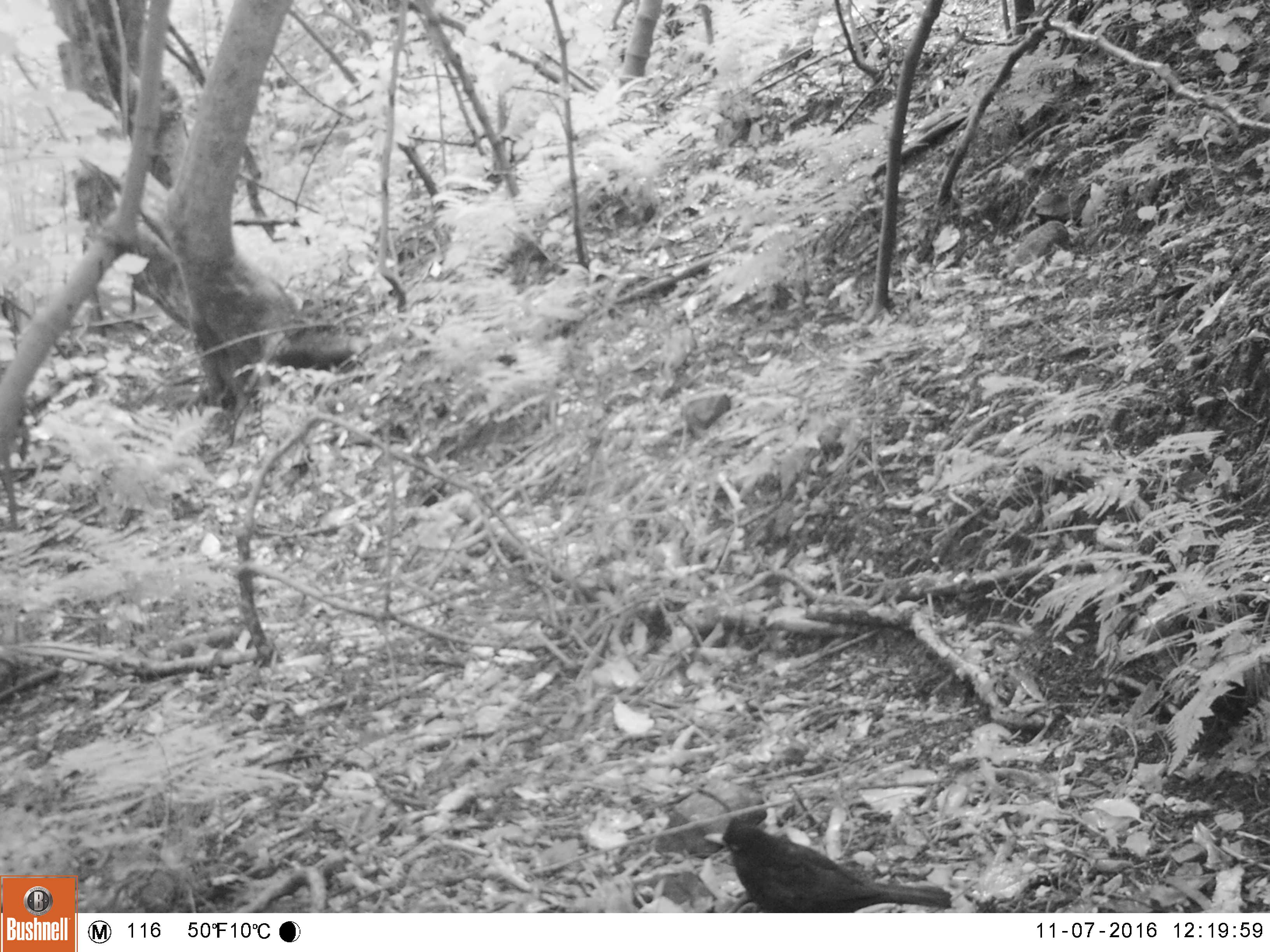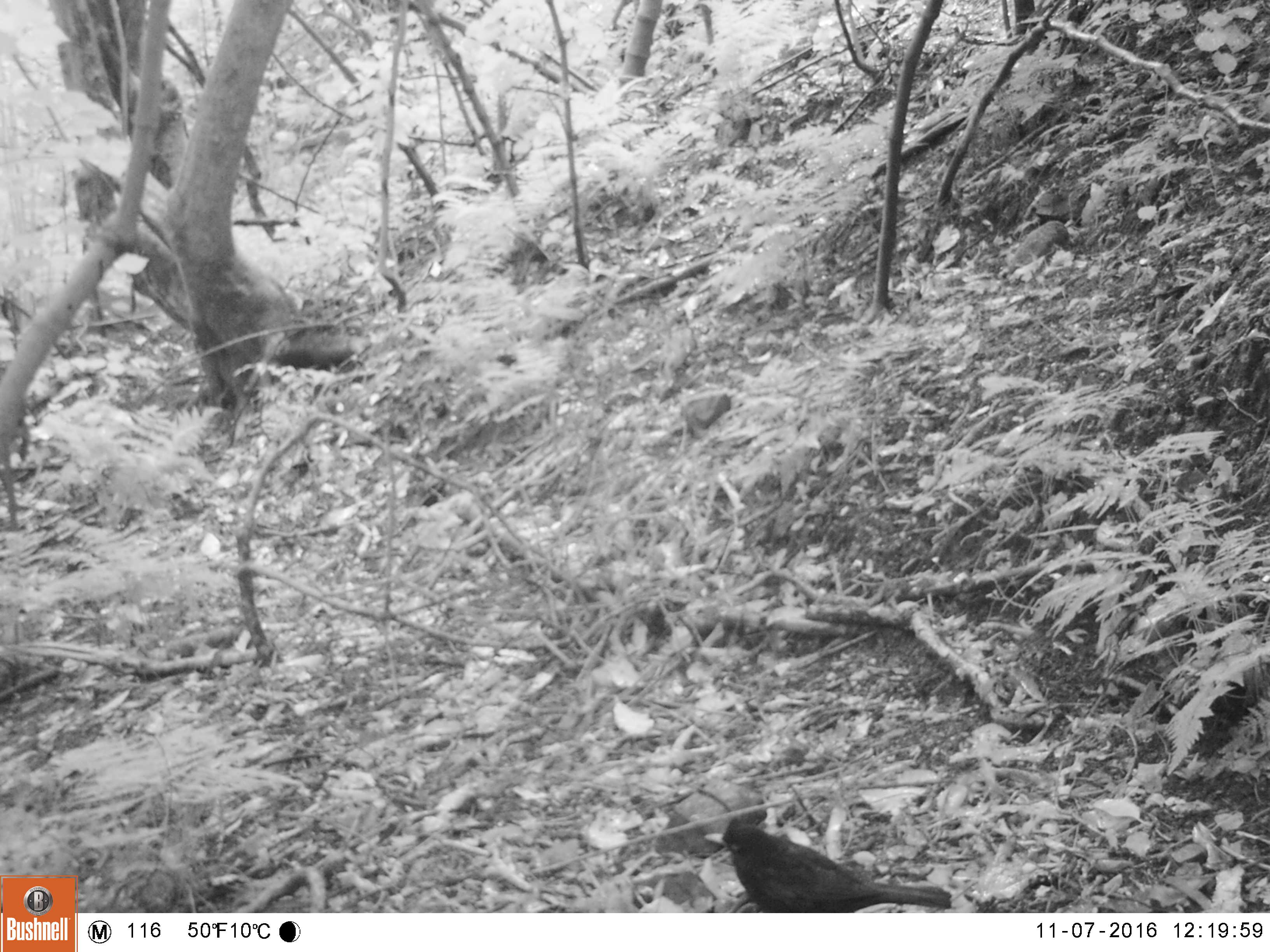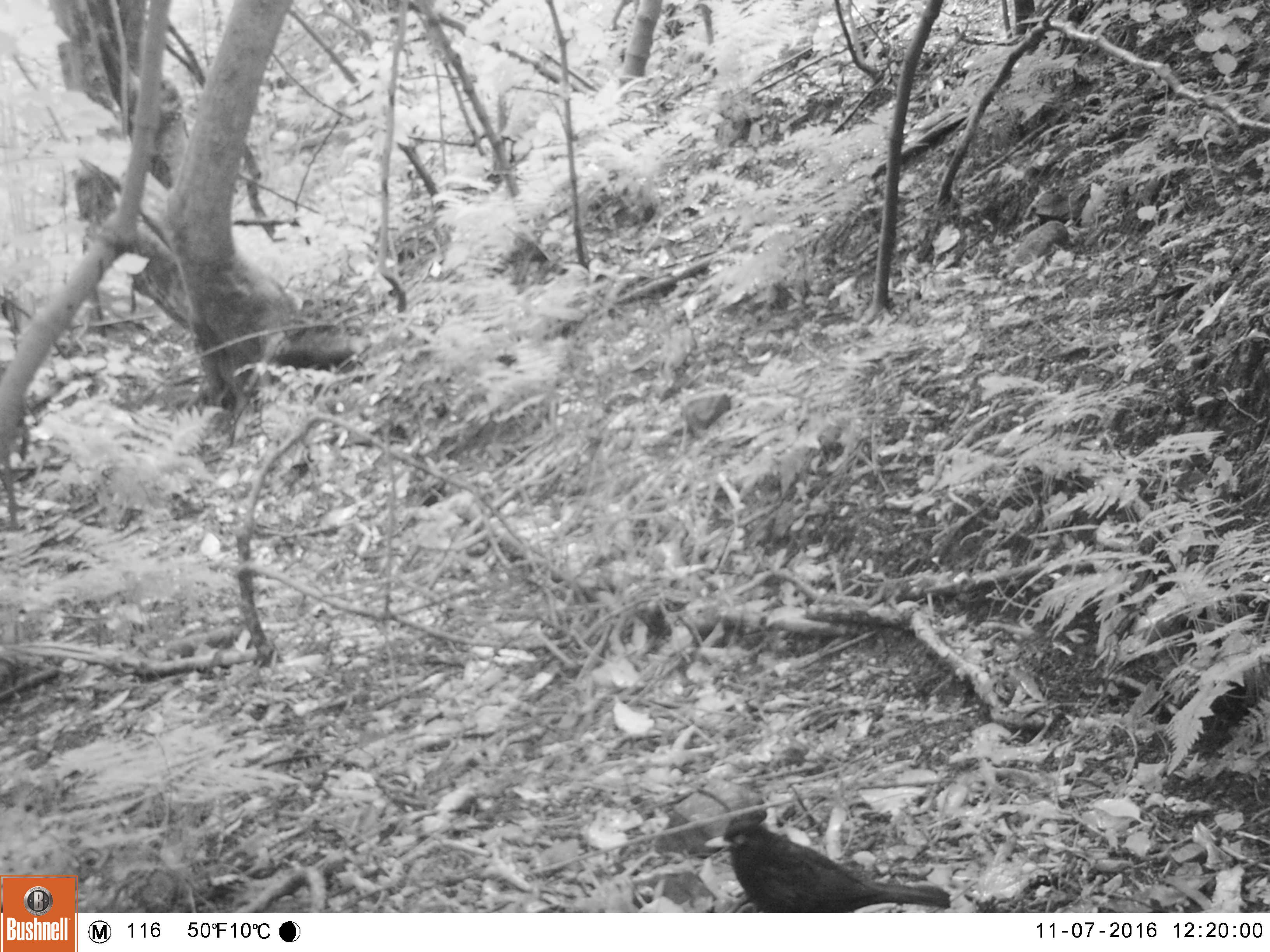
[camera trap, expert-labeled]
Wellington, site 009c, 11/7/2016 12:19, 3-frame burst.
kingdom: Animalia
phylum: Chordata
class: Aves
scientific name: Aves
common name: bird